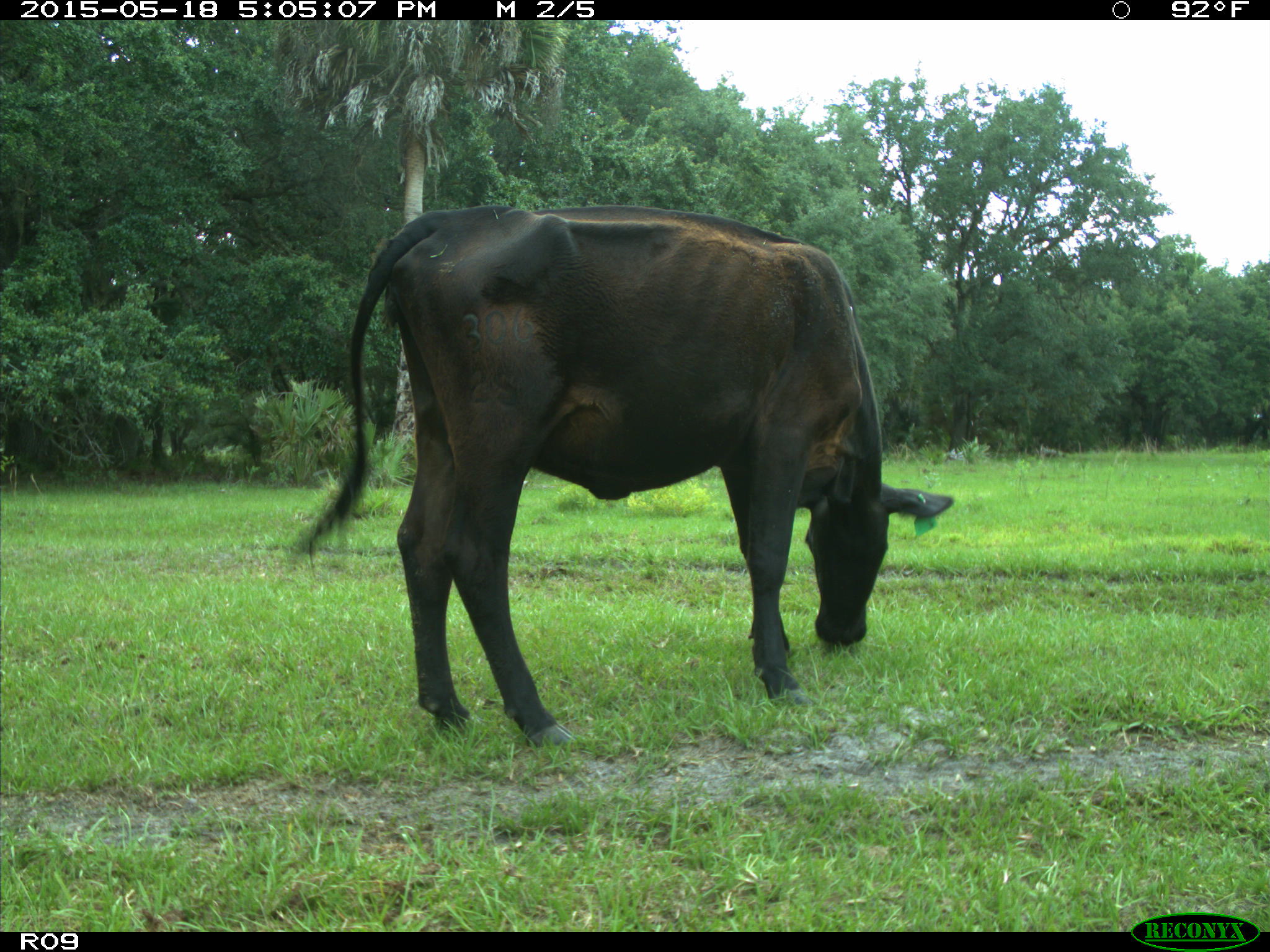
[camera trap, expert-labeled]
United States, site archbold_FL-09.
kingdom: Animalia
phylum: Chordata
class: Mammalia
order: Artiodactyla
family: Bovidae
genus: Bos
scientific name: Bos taurus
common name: domestic cow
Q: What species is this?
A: Bos taurus (domestic cow).